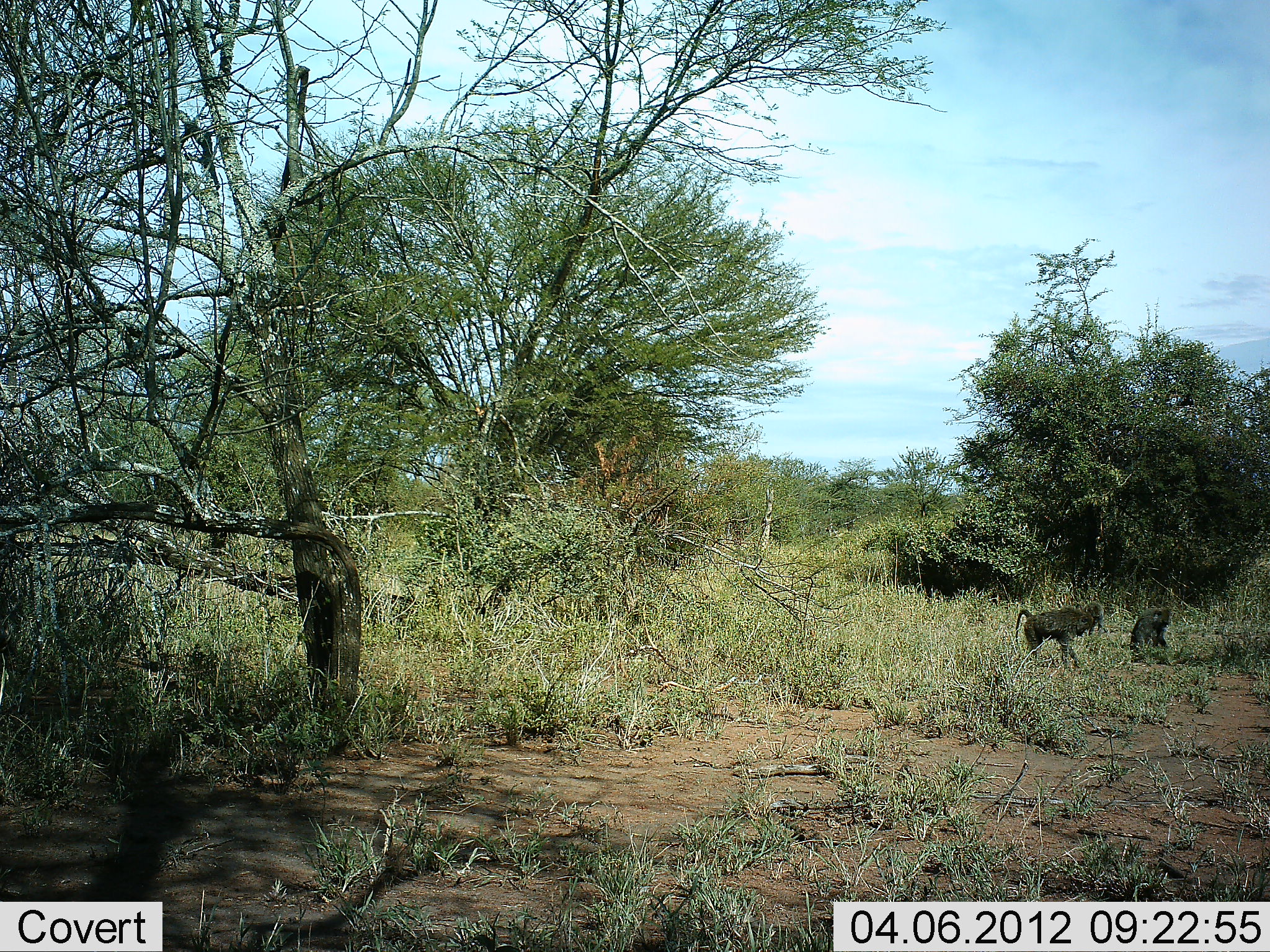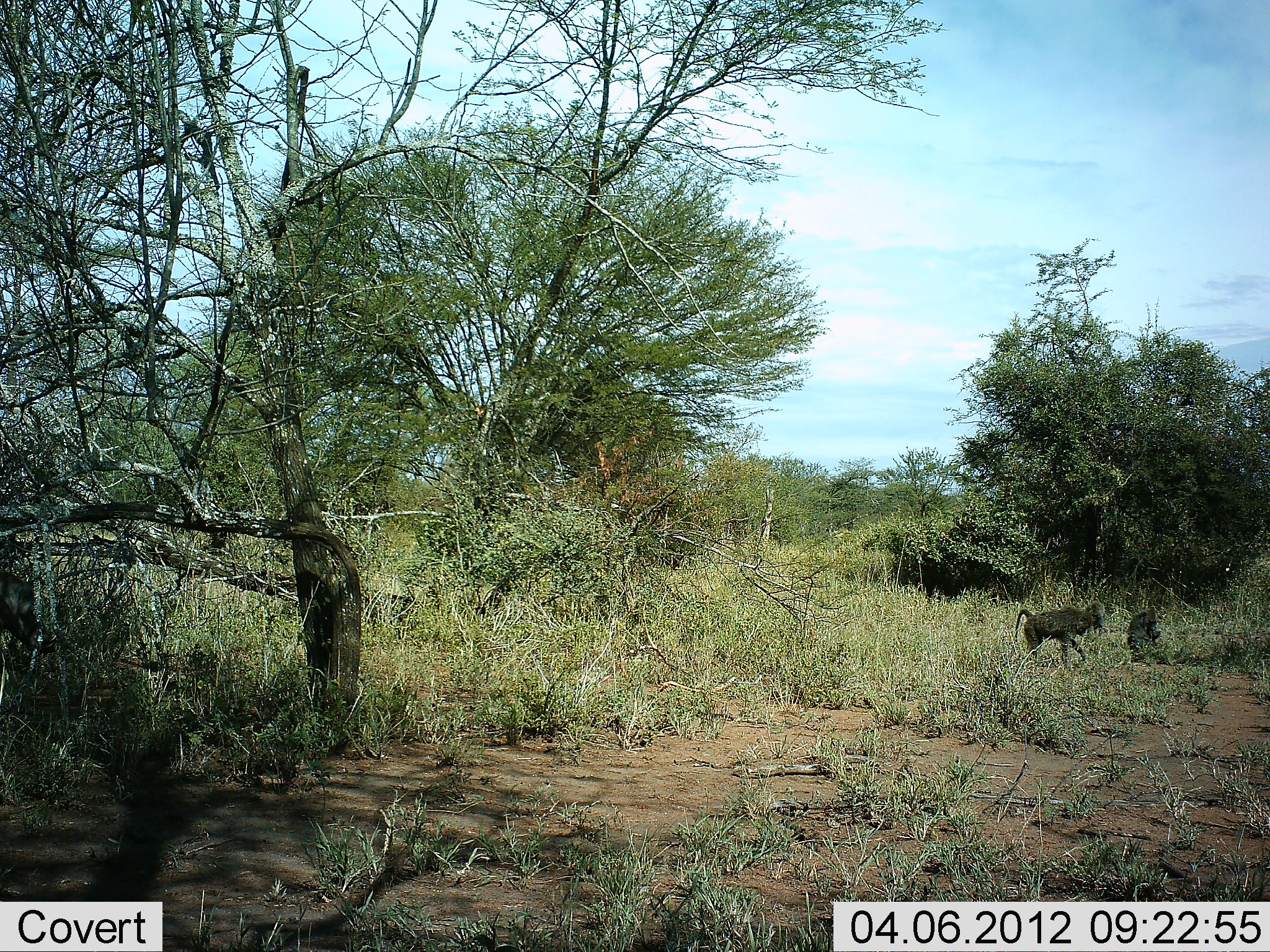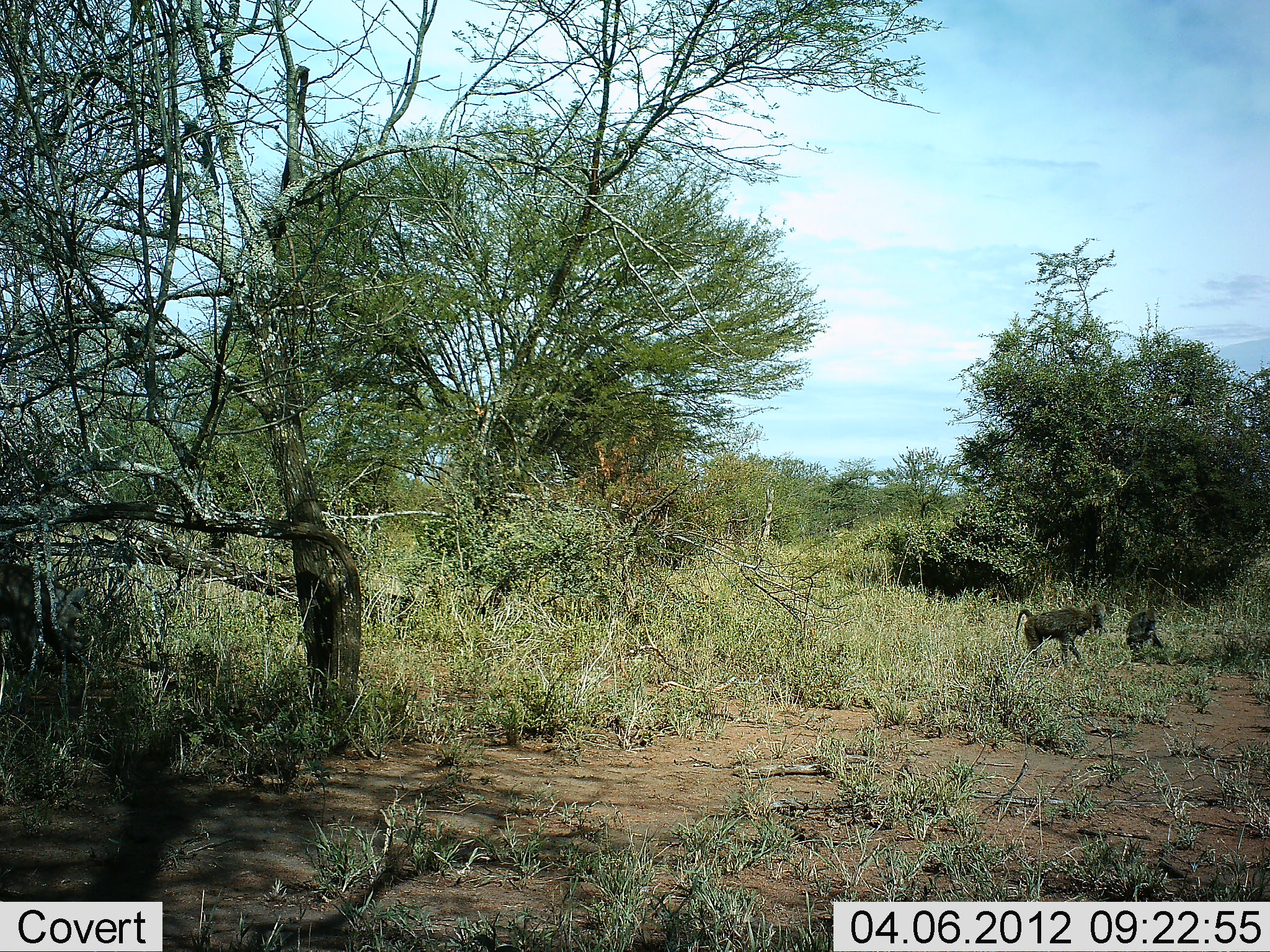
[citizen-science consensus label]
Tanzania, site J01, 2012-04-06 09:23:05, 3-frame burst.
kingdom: Animalia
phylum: Chordata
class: Mammalia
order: Primates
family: Cercopithecidae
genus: Papio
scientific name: Papio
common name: baboon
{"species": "baboon (Papio)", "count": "2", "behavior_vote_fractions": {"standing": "50%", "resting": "46%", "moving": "31%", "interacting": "4%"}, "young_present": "0%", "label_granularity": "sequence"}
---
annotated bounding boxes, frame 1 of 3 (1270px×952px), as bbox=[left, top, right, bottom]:
animal: bbox=[1016, 608, 1091, 668]; bbox=[1130, 608, 1170, 661]; bbox=[1085, 603, 1107, 635]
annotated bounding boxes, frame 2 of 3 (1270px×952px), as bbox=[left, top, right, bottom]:
animal: bbox=[1015, 606, 1089, 664]; bbox=[1127, 608, 1160, 658]; bbox=[1085, 600, 1105, 636]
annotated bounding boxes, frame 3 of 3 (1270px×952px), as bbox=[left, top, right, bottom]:
animal: bbox=[1015, 608, 1092, 661]; bbox=[1126, 607, 1165, 660]; bbox=[1084, 600, 1107, 634]